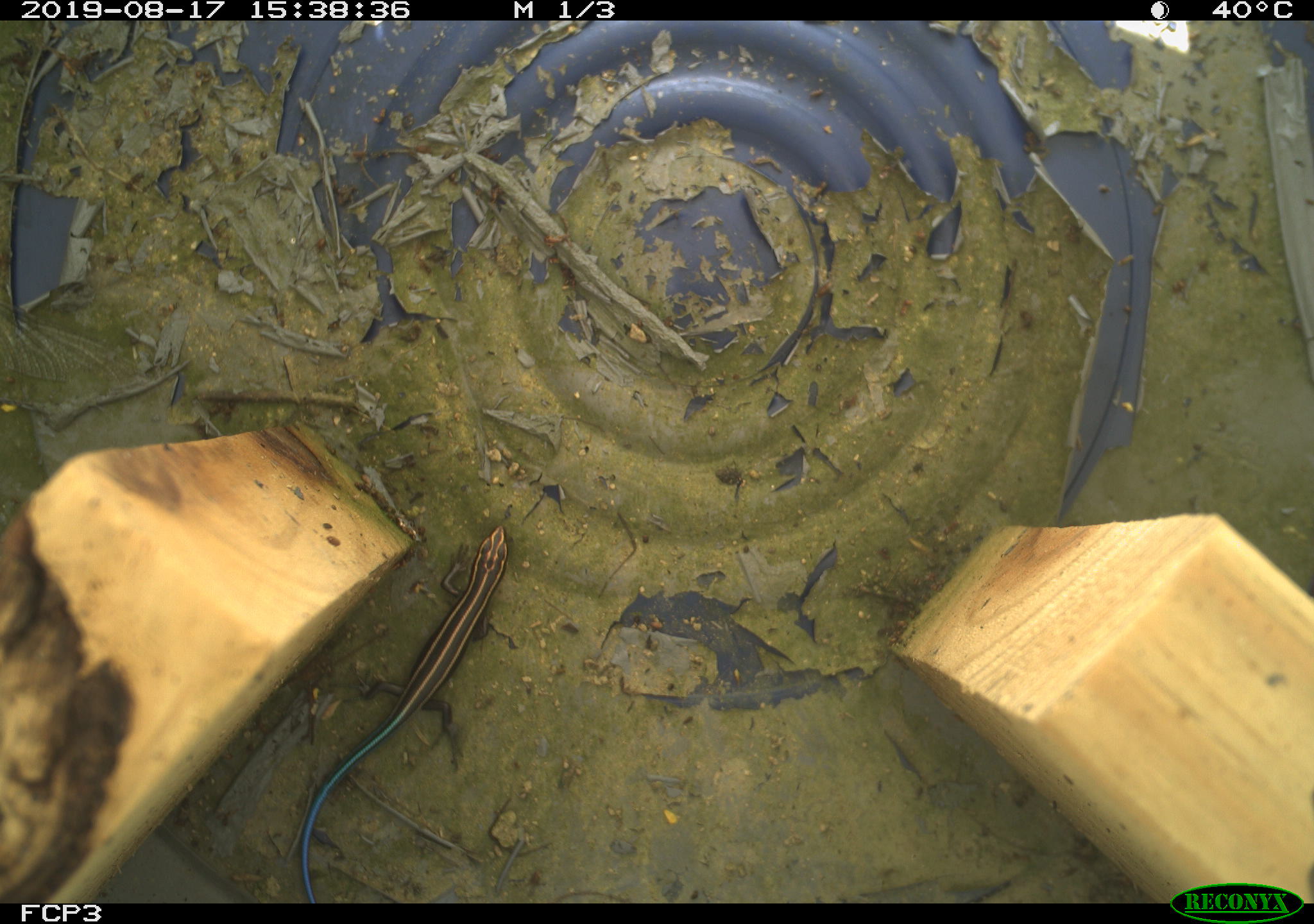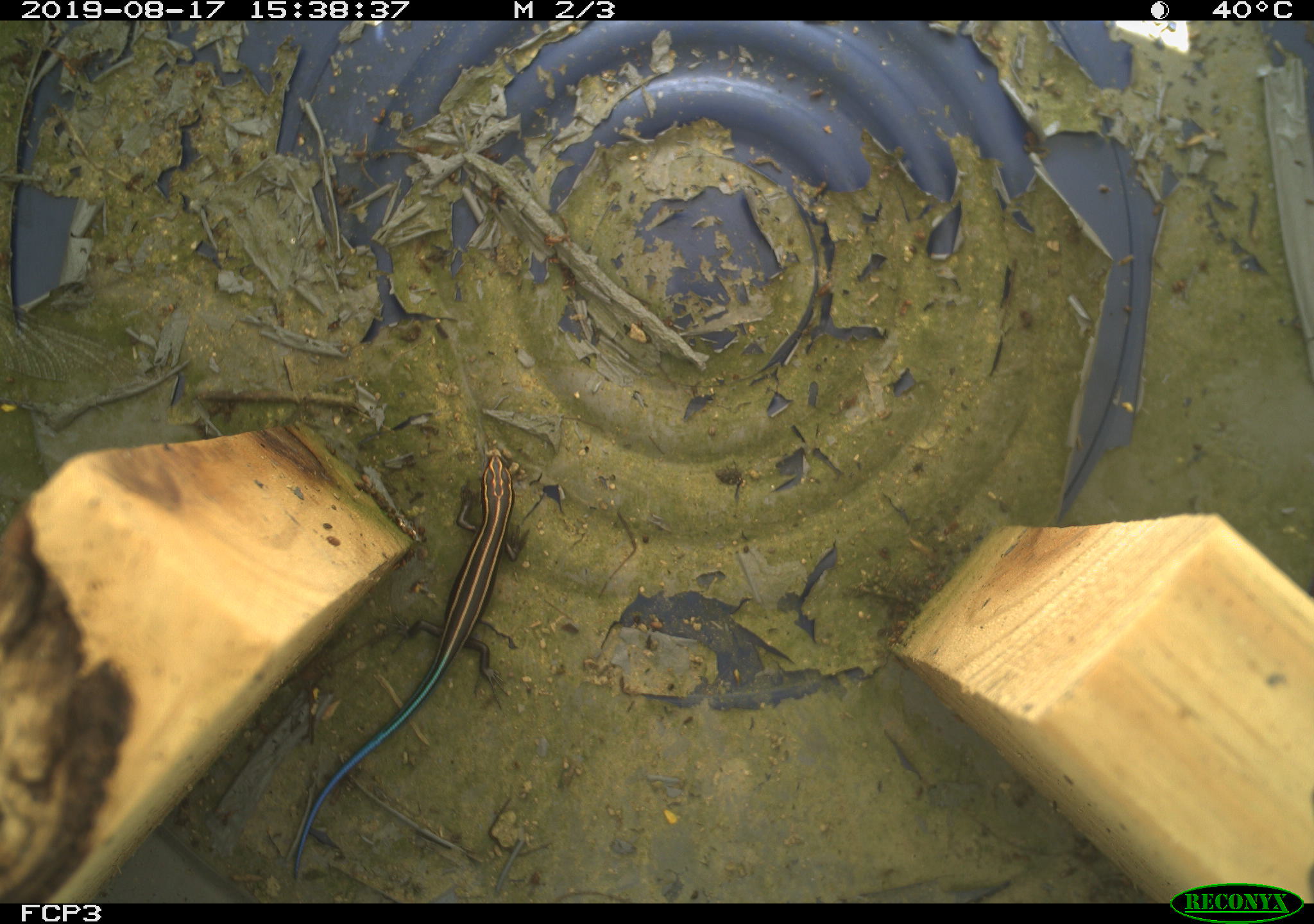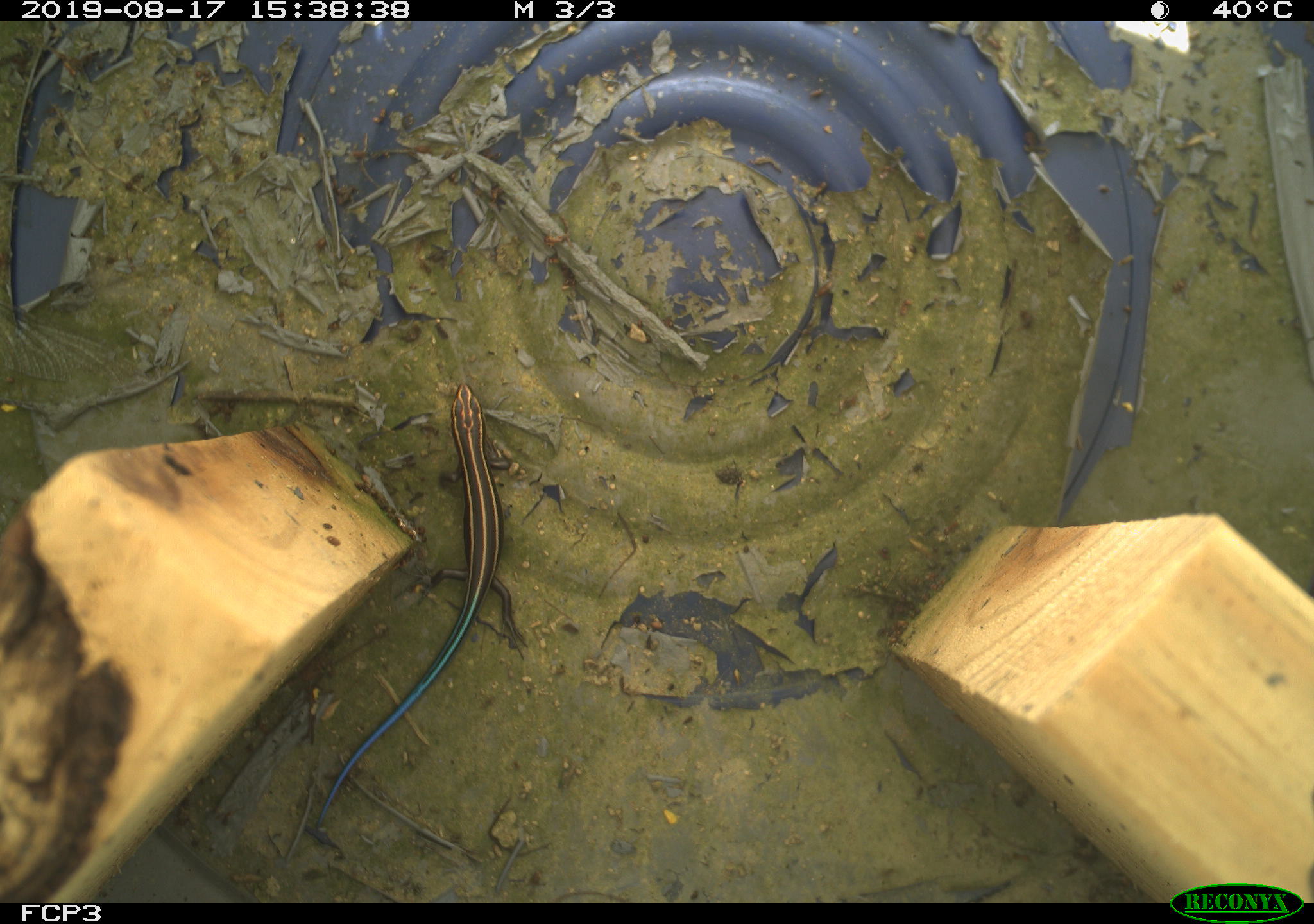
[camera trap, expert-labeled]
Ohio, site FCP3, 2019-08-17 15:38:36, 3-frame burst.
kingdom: Animalia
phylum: Chordata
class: Reptilia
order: Squamata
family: Scincidae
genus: Plestiodon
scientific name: Plestiodon fasciatus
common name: common five-lined skink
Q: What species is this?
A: Common five-lined skink (Plestiodon fasciatus).